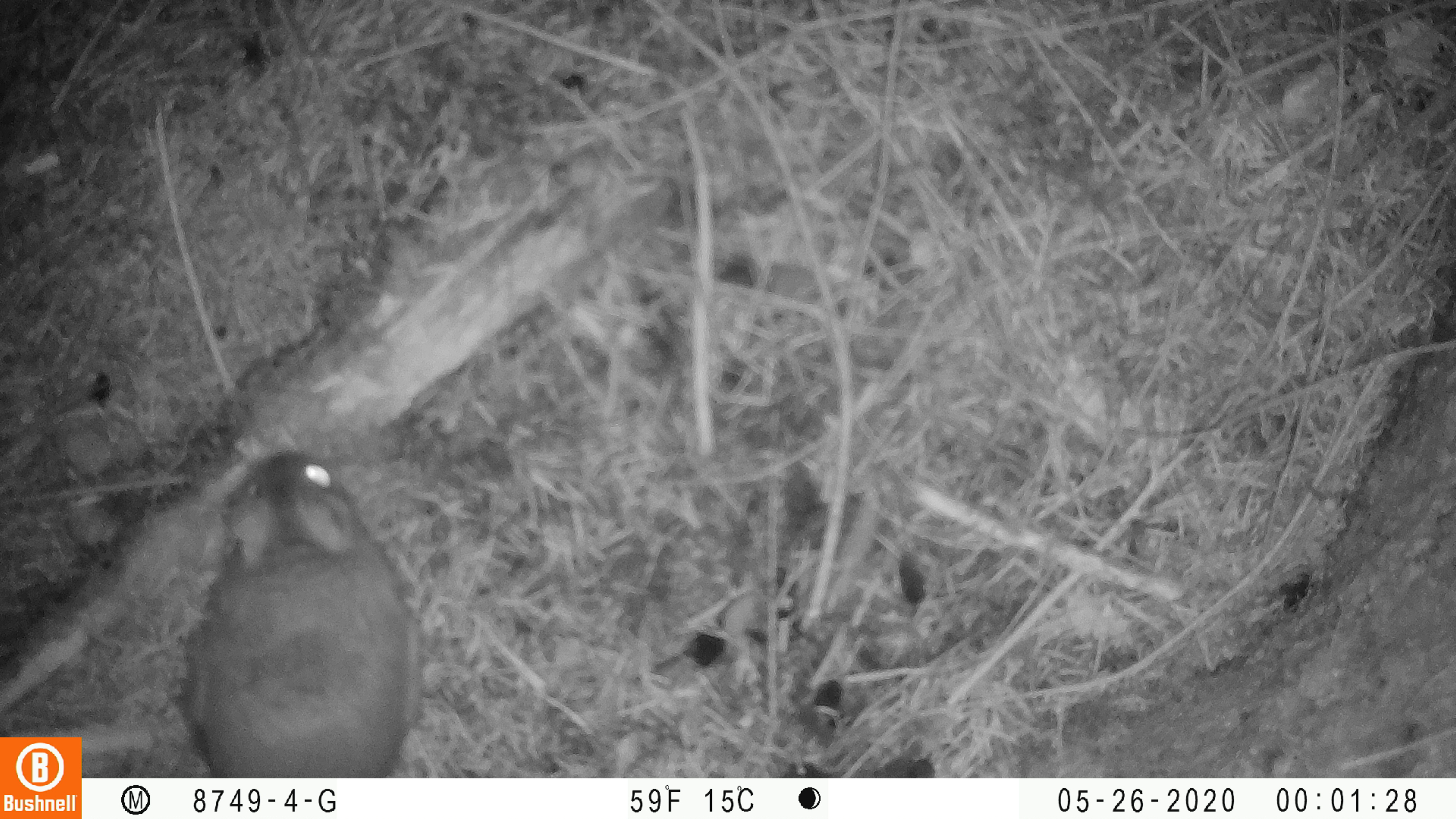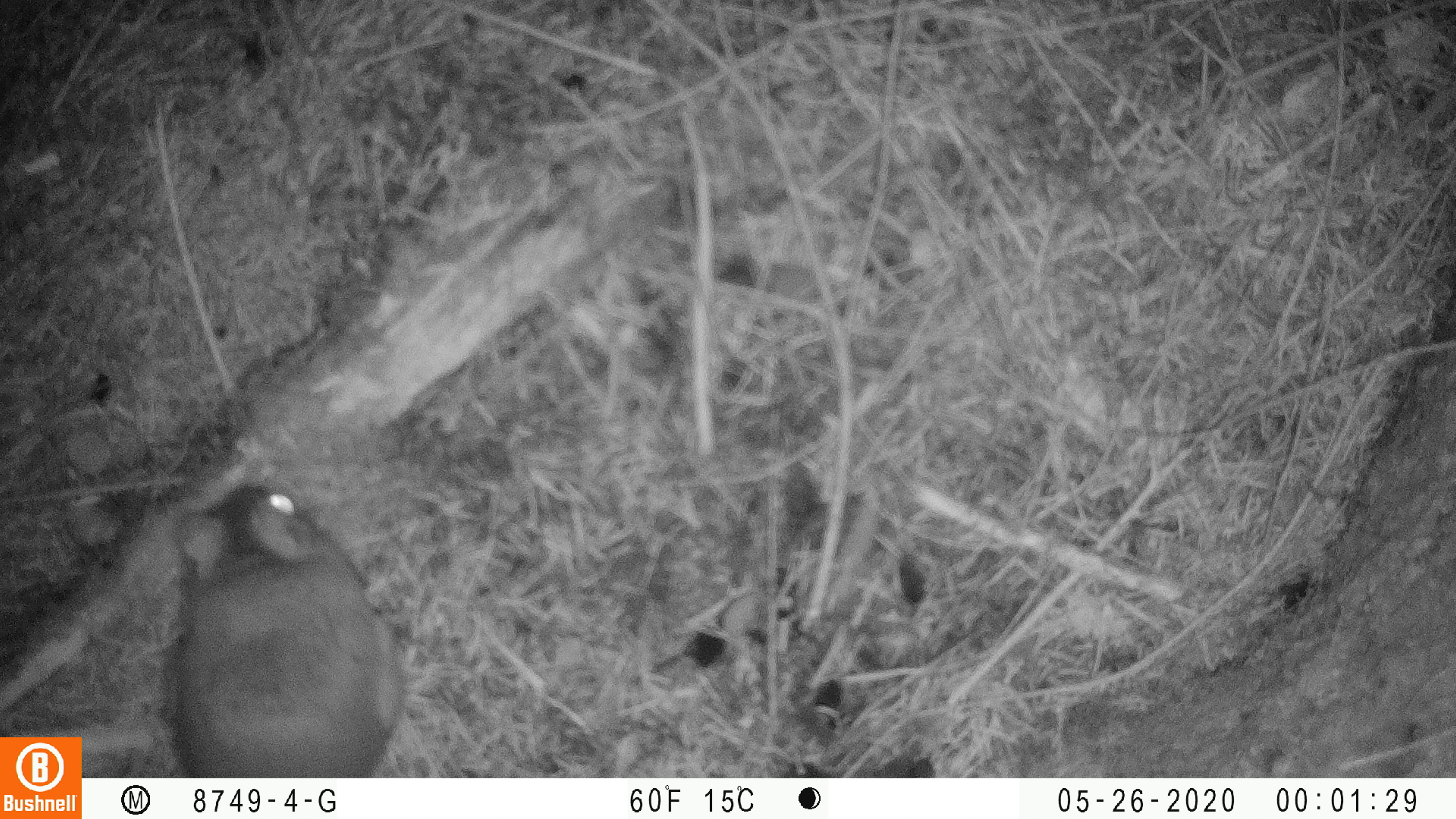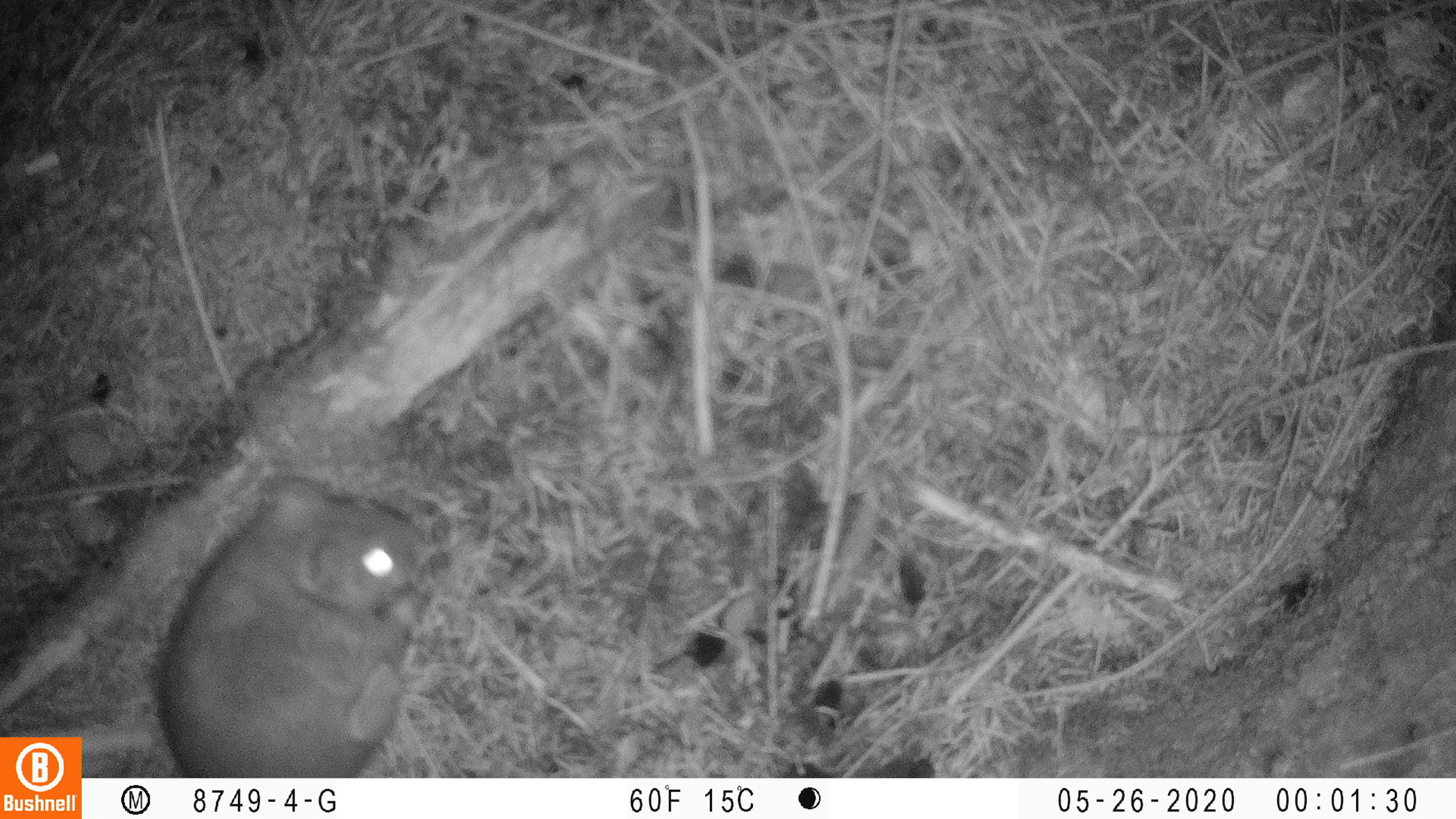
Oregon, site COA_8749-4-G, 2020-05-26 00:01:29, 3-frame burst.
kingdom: Animalia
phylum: Chordata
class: Mammalia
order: Rodentia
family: Sciuridae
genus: Glaucomys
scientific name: Glaucomys oregonensis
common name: humboldt's flying squirrel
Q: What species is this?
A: Humboldt's flying squirrel (Glaucomys oregonensis).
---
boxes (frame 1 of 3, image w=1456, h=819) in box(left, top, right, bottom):
humboldt's flying squirrel: box(171, 440, 433, 773)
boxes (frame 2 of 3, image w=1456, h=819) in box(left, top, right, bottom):
humboldt's flying squirrel: box(160, 475, 420, 772)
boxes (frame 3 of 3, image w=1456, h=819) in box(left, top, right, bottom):
humboldt's flying squirrel: box(152, 460, 449, 772)